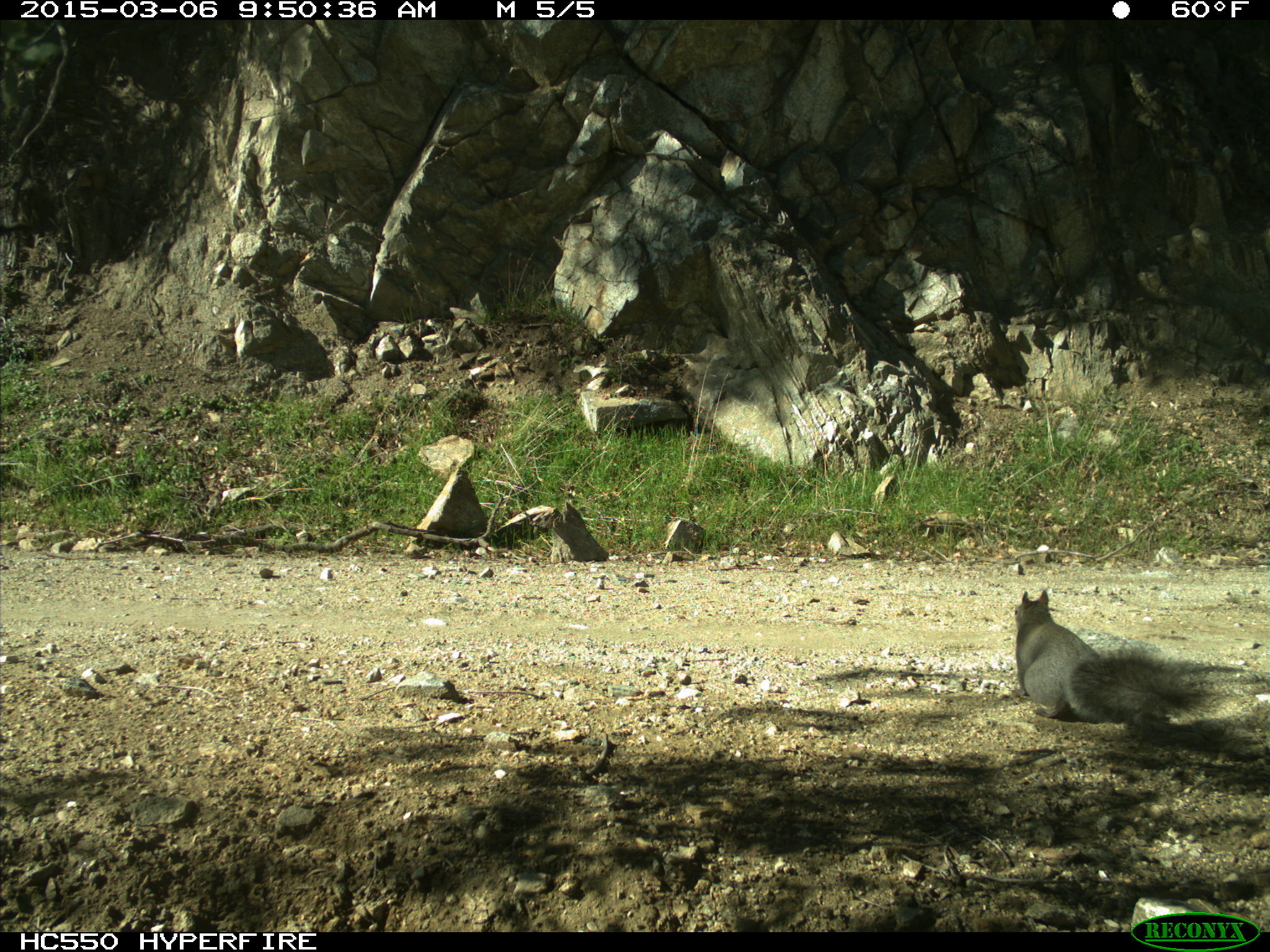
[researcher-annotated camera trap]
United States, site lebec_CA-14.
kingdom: Animalia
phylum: Chordata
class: Mammalia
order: Rodentia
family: Sciuridae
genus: Sciurus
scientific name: Sciurus carolinensis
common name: eastern gray squirrel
Sciurus carolinensis (eastern gray squirrel).